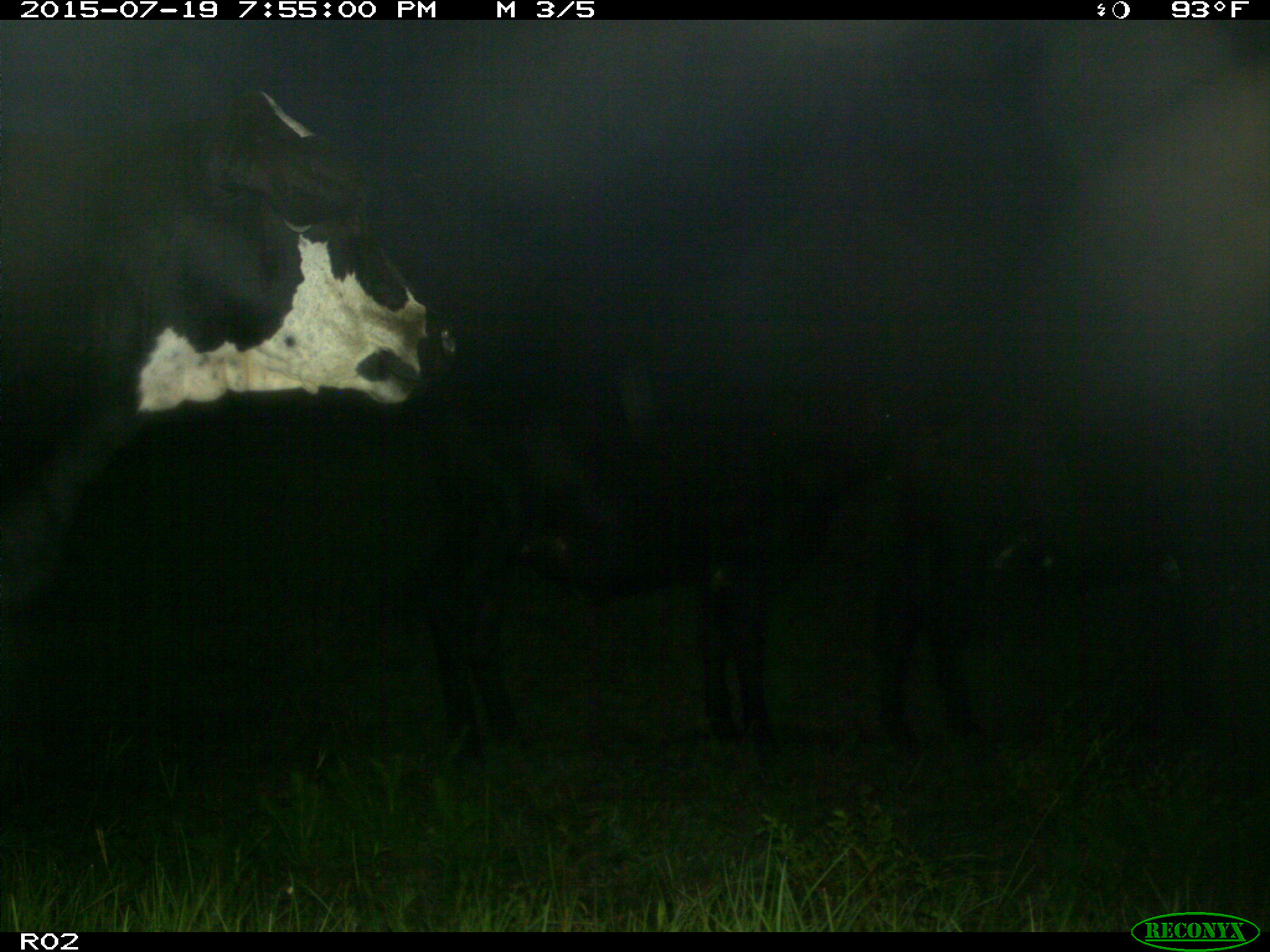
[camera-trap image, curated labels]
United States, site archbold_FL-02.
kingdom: Animalia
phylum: Chordata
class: Mammalia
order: Artiodactyla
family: Bovidae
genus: Bos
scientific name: Bos taurus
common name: domestic cow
Bos taurus (domestic cow).